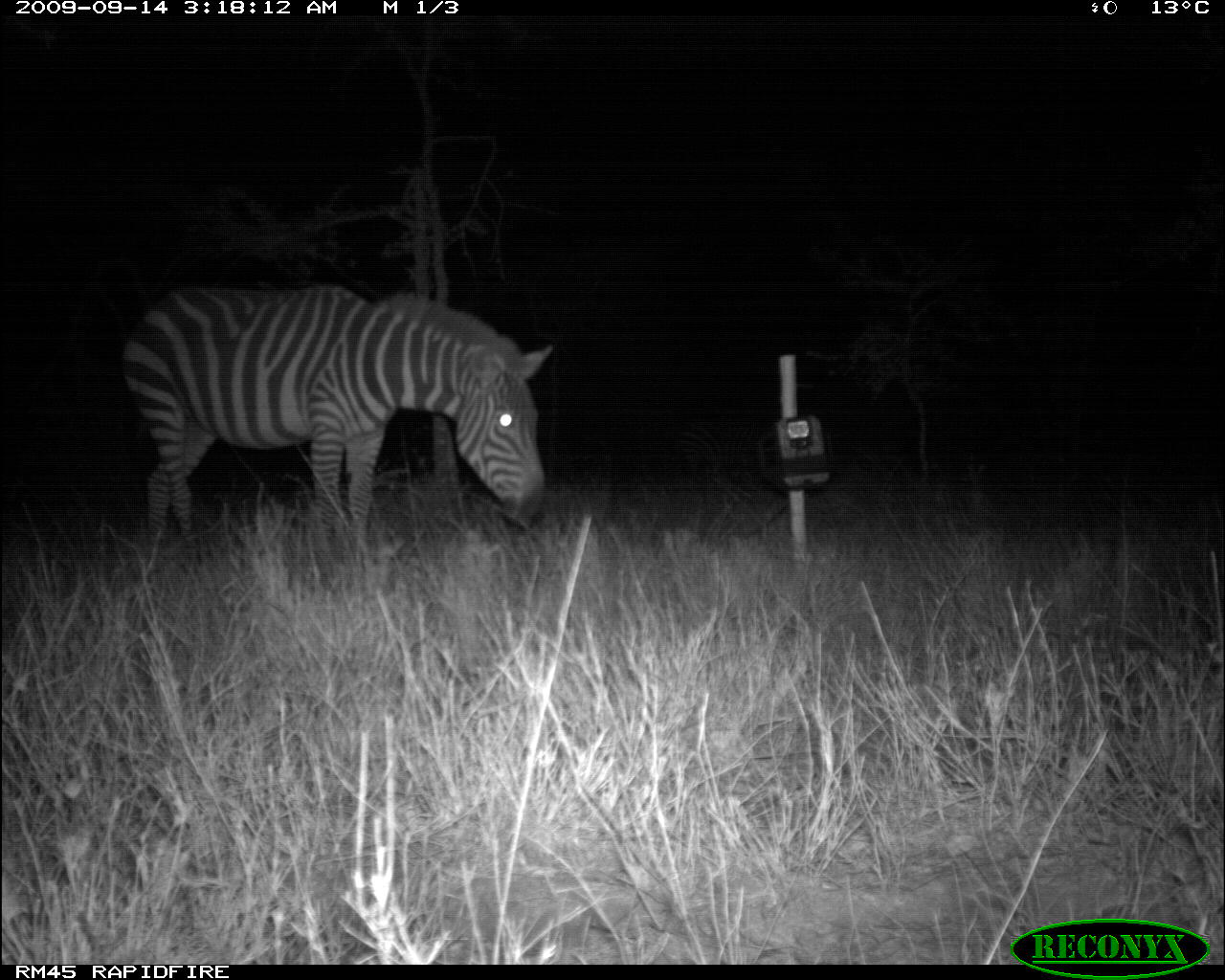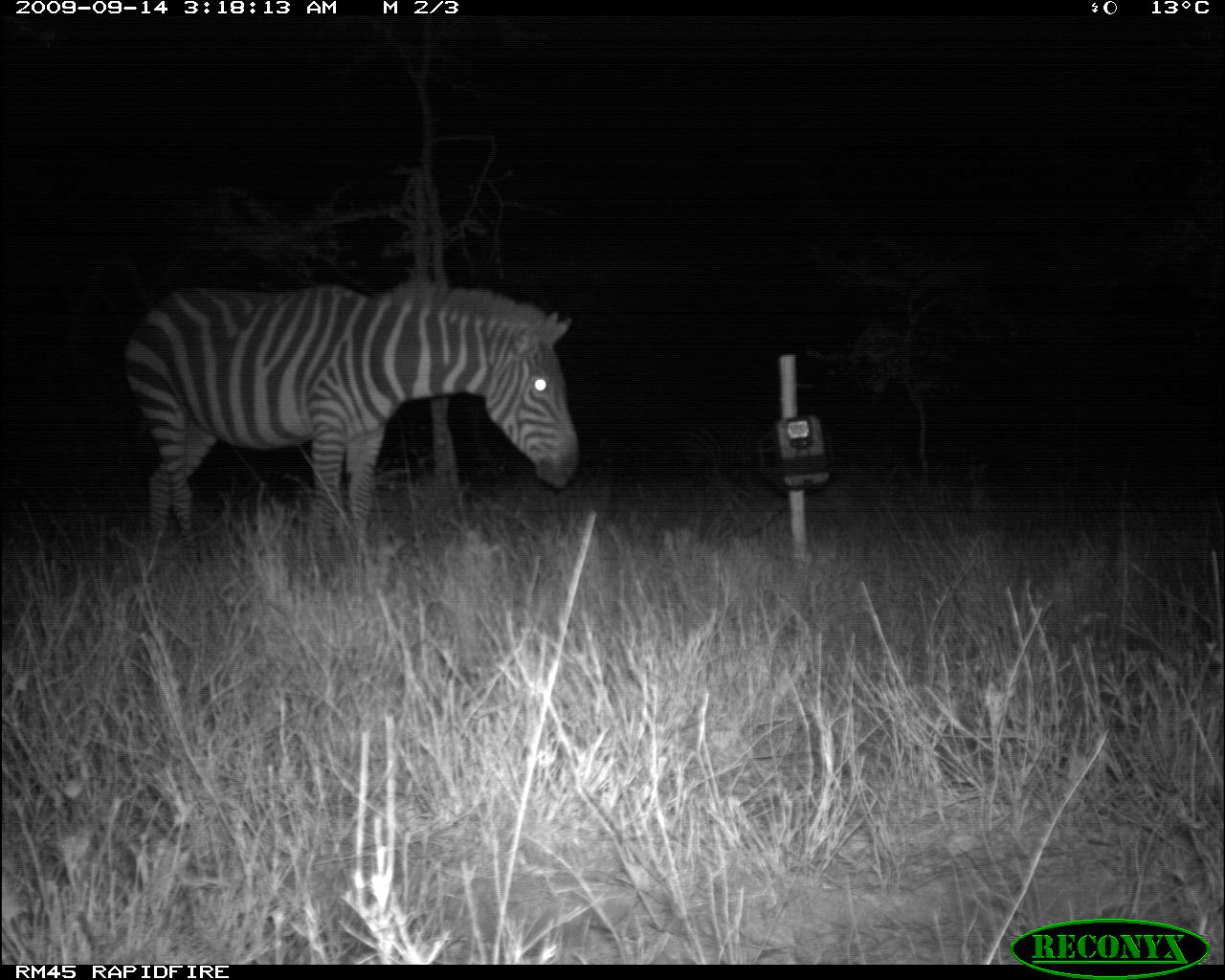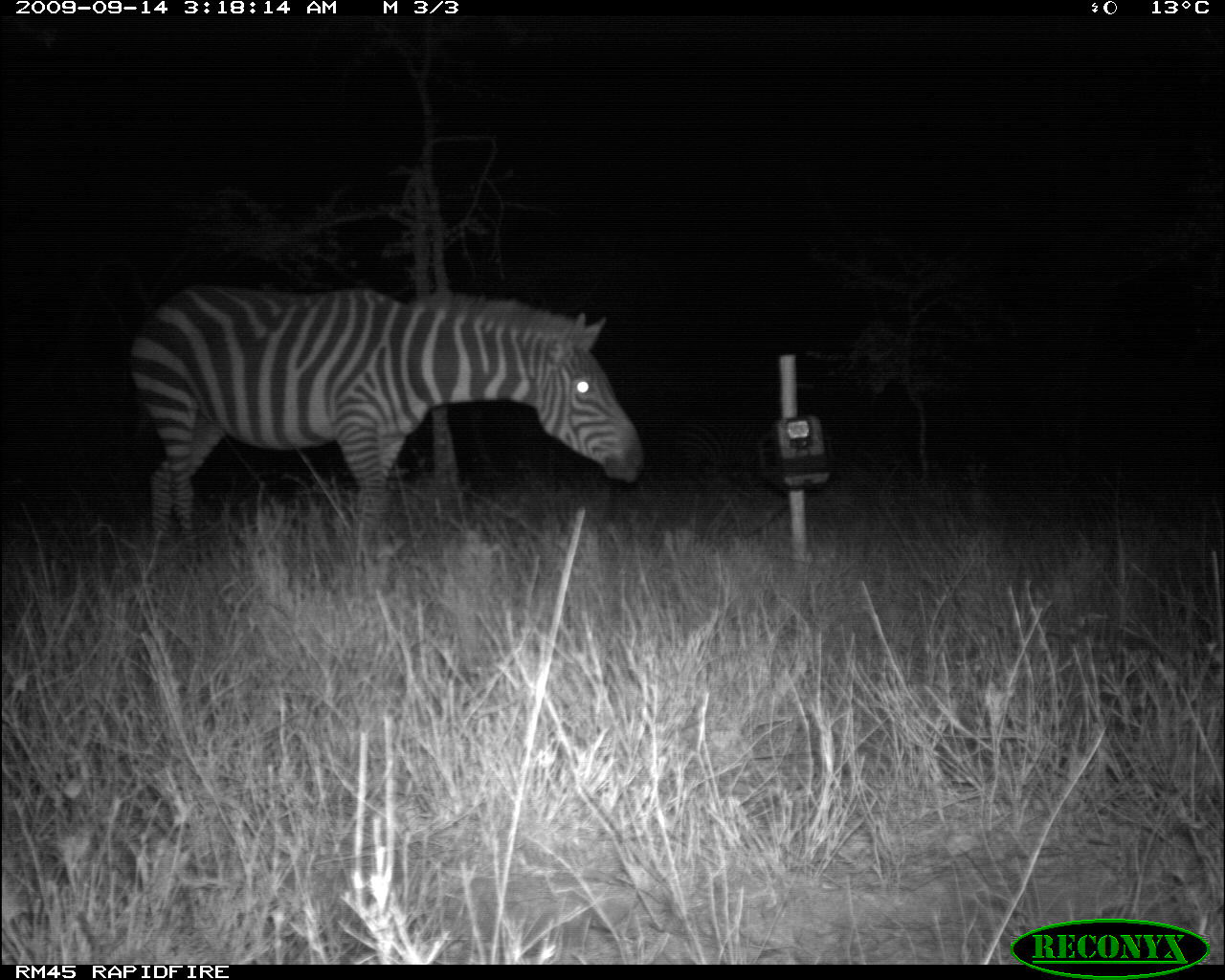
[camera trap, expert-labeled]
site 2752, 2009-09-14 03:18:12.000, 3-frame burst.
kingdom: Animalia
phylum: Chordata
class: Mammalia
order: Perissodactyla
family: Equidae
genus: Equus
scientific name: Equus quagga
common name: plains zebra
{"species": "Equus quagga (plains zebra)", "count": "2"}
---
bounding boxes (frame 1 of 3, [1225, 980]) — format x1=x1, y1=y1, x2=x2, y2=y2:
equus quagga: x1=118, y1=283, x2=557, y2=560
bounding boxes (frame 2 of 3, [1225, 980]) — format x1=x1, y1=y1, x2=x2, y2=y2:
equus quagga: x1=118, y1=273, x2=581, y2=567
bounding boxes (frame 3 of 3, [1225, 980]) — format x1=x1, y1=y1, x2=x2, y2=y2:
equus quagga: x1=120, y1=279, x2=647, y2=560